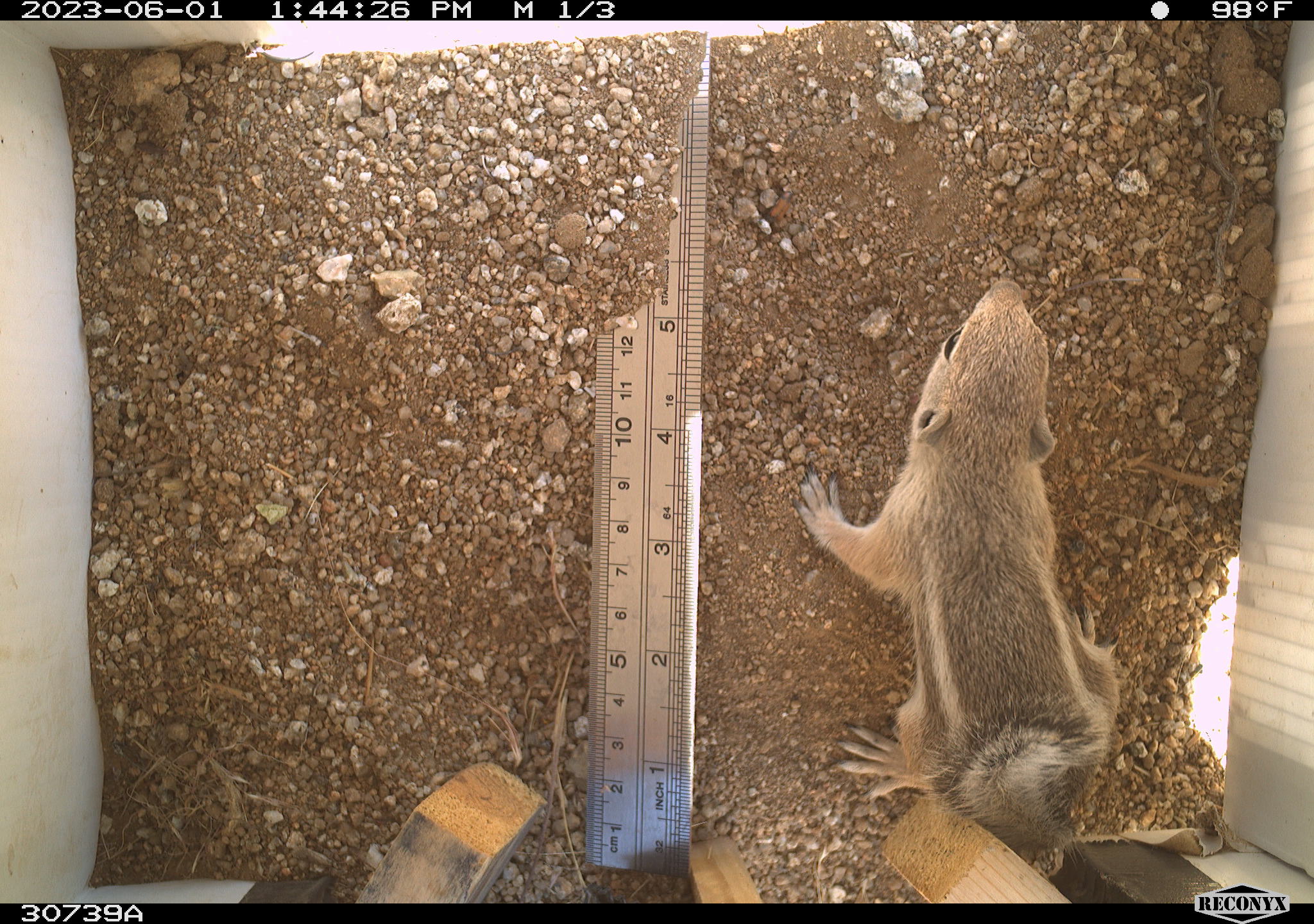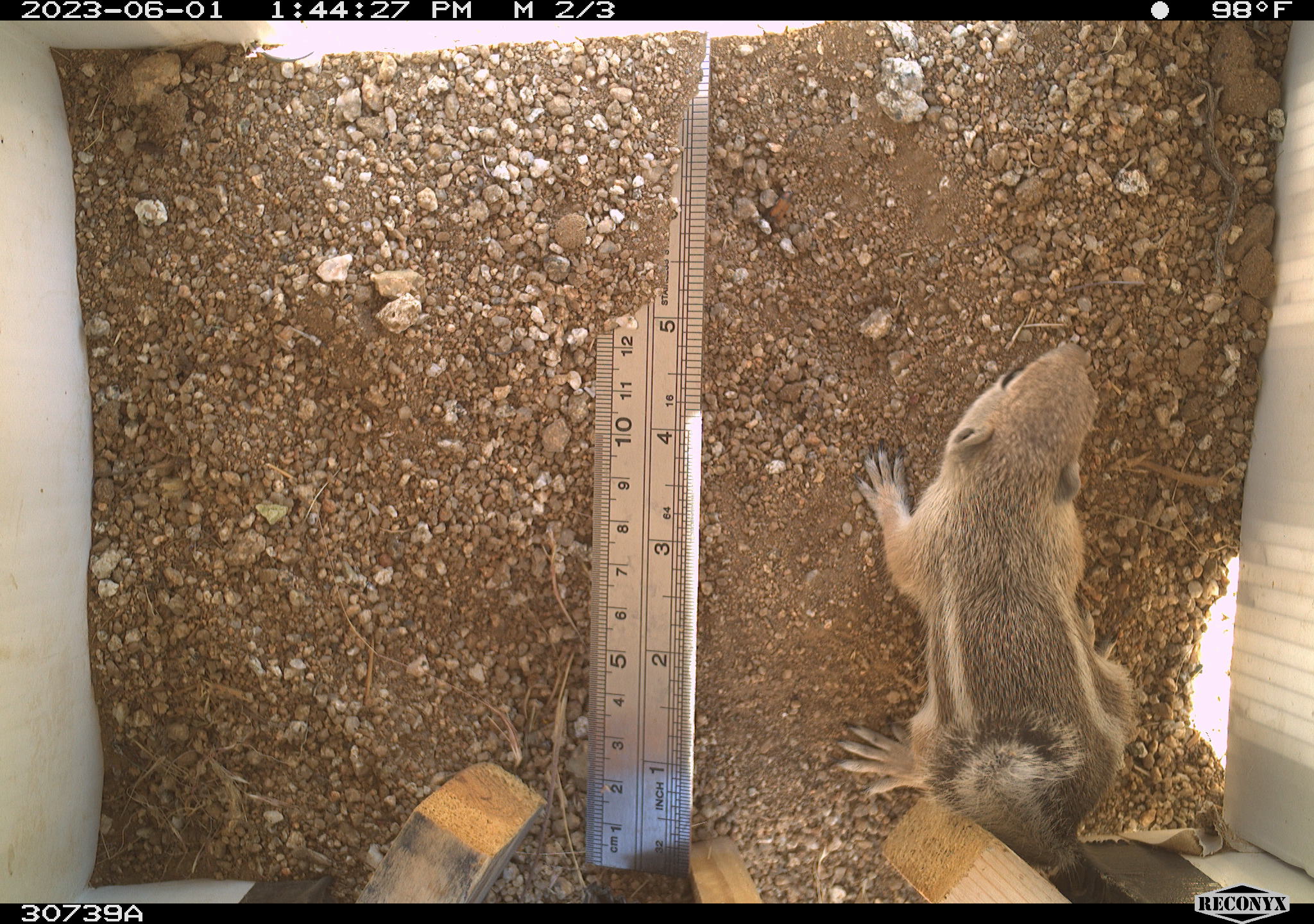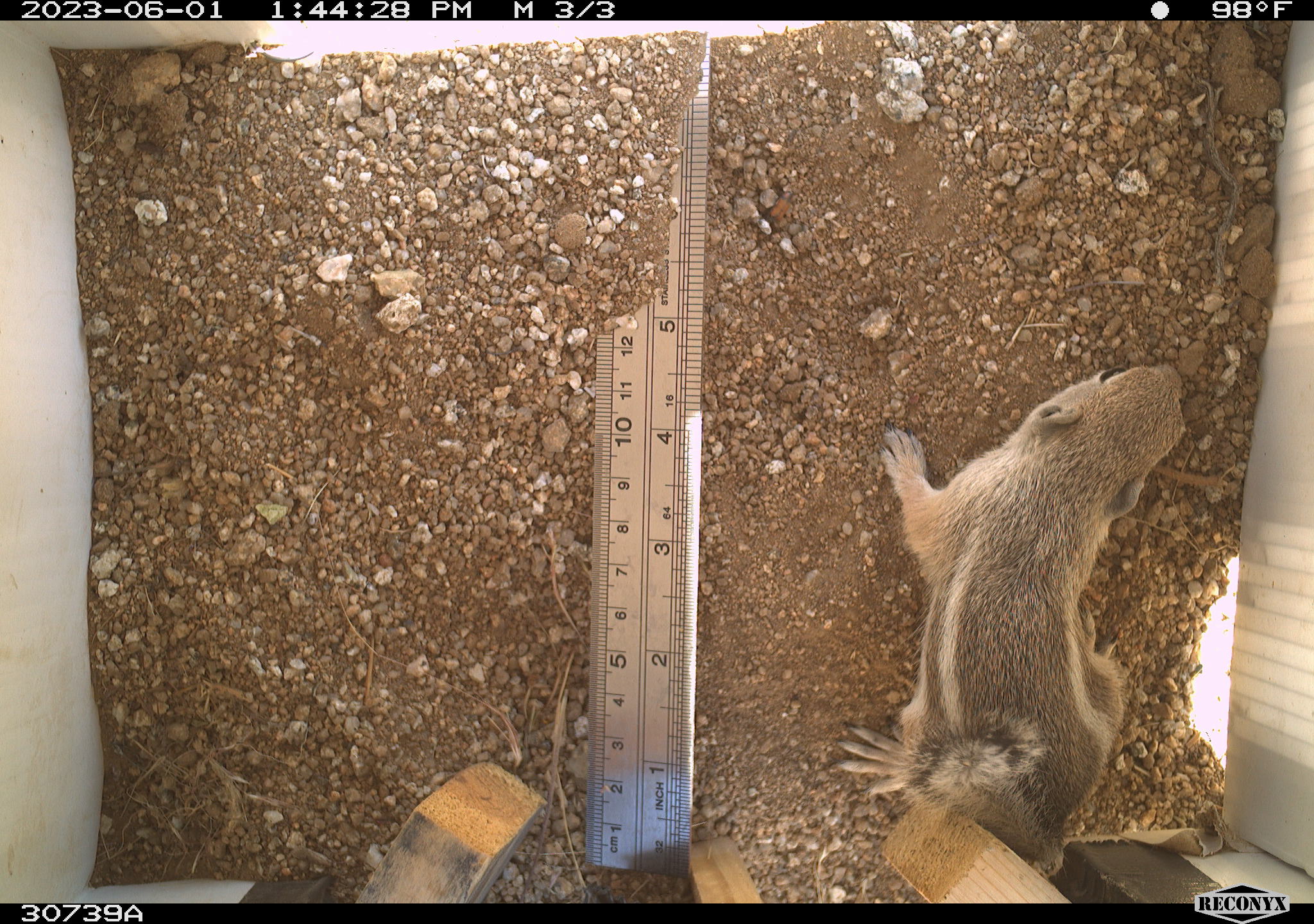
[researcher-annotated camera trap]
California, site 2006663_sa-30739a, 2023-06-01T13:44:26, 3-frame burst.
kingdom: Animalia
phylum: Chordata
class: Mammalia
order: Rodentia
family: Sciuridae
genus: Ammospermophilus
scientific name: Ammospermophilus leucurus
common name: white-tailed antelope squirrel